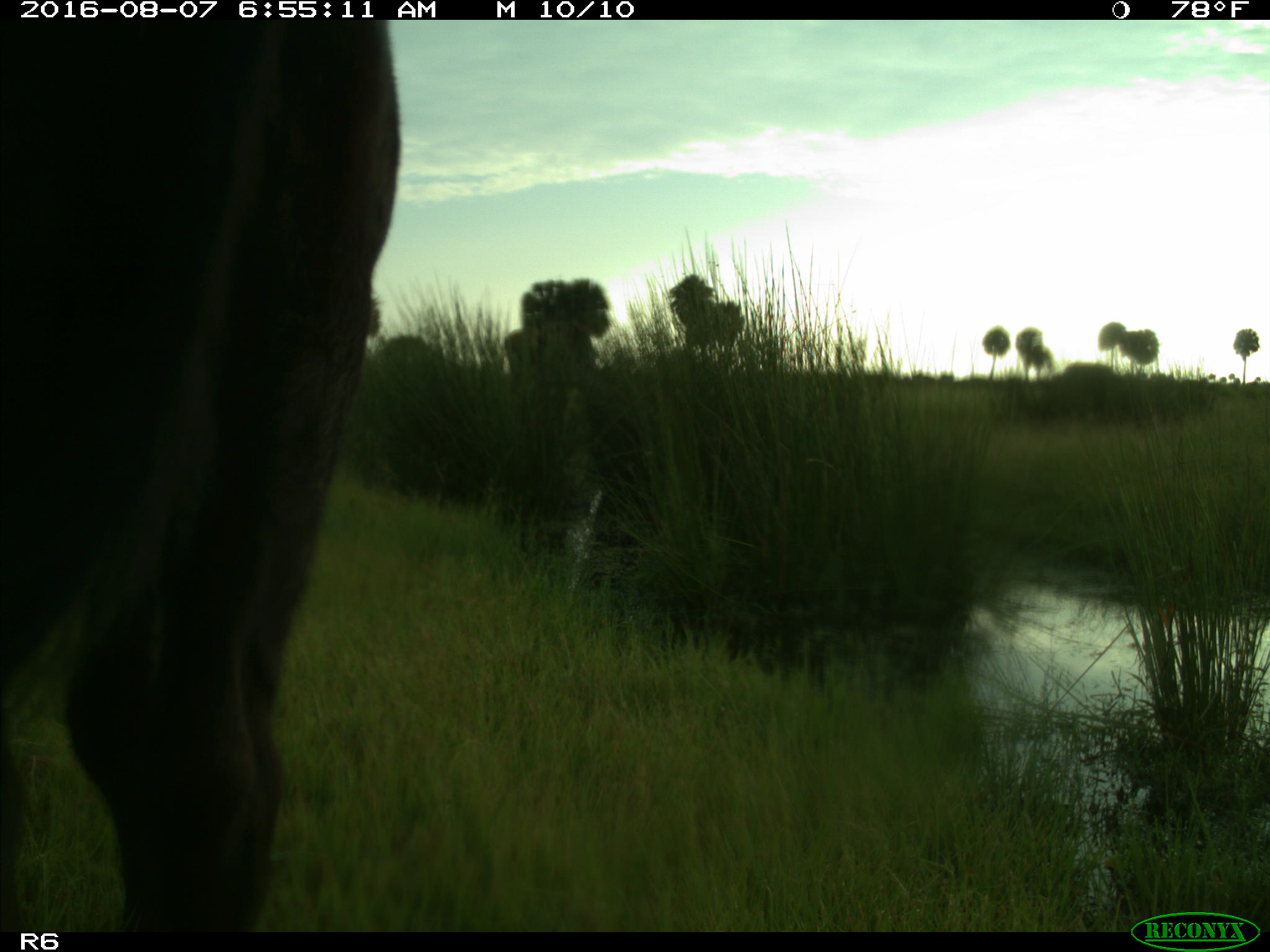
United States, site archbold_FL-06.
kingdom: Animalia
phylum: Chordata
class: Mammalia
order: Artiodactyla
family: Bovidae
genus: Bos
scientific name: Bos taurus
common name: domestic cow